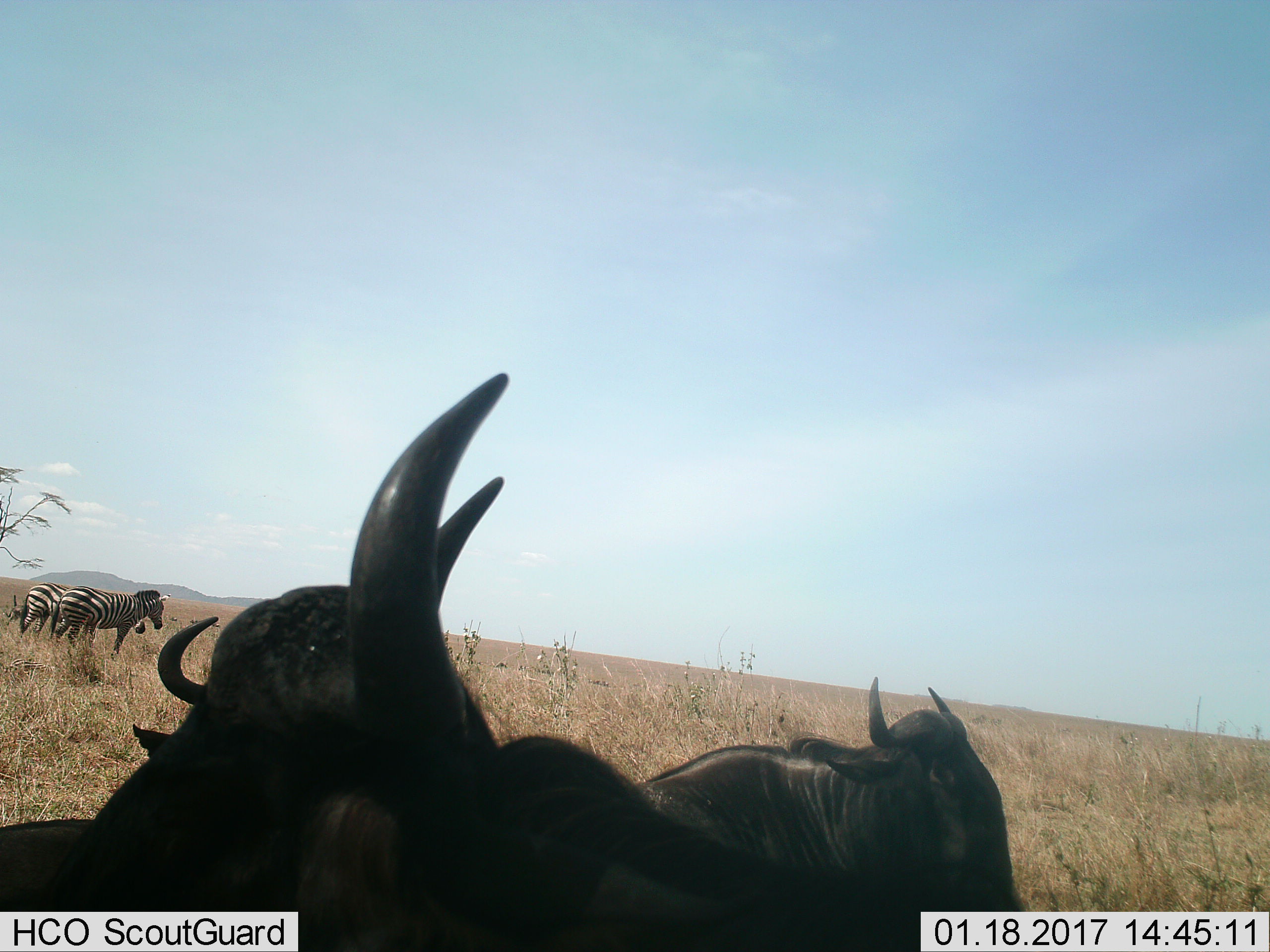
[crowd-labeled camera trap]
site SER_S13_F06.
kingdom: Animalia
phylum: Chordata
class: Mammalia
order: Artiodactyla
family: Bovidae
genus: Connochaetes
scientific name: Connochaetes taurinus taurinus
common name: blue wildebeest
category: wildebeestblue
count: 3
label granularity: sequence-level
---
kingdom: Animalia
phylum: Chordata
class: Mammalia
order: Perissodactyla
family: Equidae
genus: Equus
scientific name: Equus quagga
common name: plains zebra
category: zebraplains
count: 2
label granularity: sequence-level